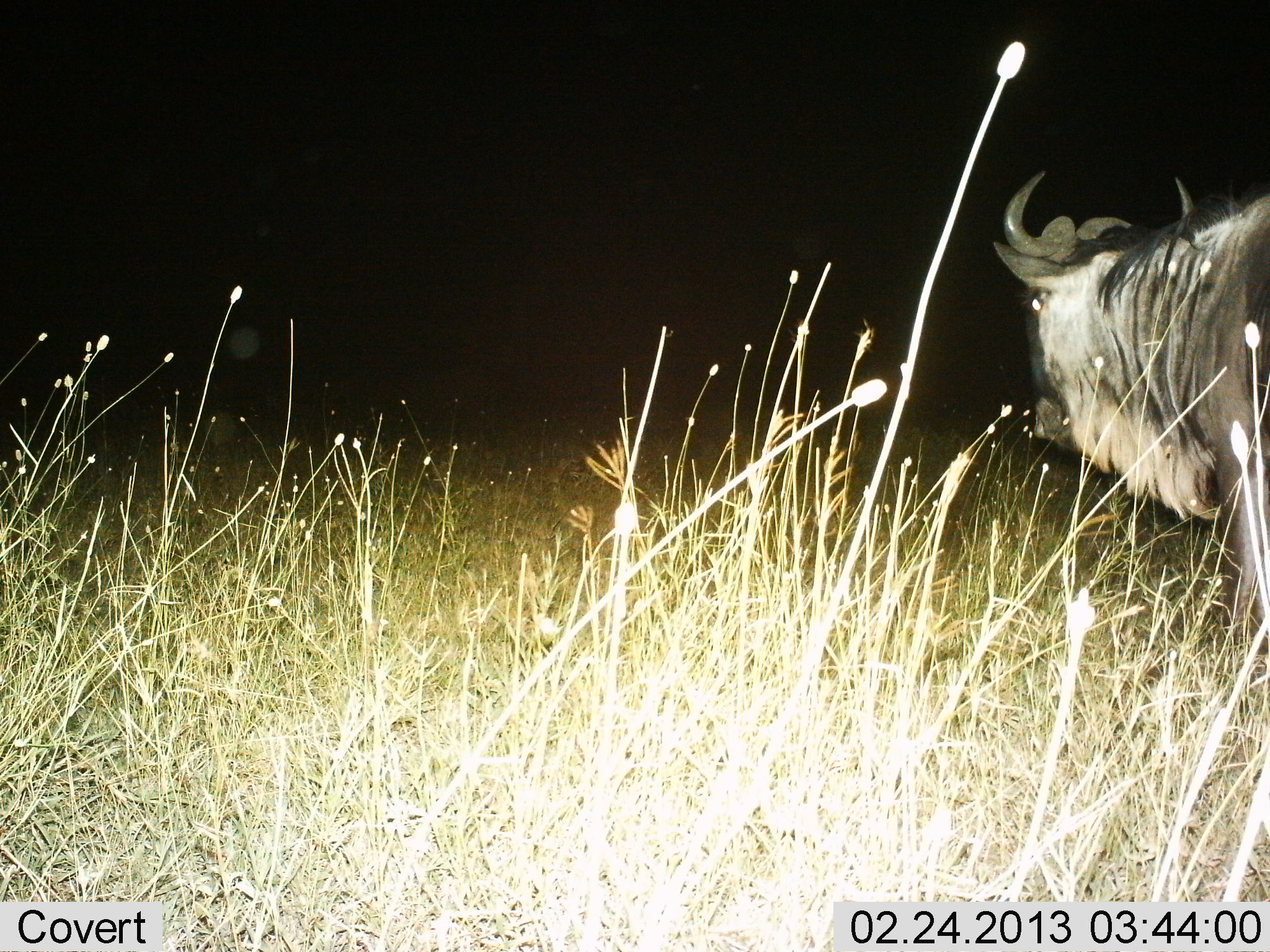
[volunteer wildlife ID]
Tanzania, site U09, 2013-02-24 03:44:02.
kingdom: Animalia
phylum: Chordata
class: Mammalia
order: Artiodactyla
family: Bovidae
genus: Connochaetes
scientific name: Connochaetes taurinus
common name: blue wildebeest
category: wildebeest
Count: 1.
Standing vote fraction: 72%.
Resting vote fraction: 3%.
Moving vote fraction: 28%.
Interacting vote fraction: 0%.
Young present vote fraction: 0%.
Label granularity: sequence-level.